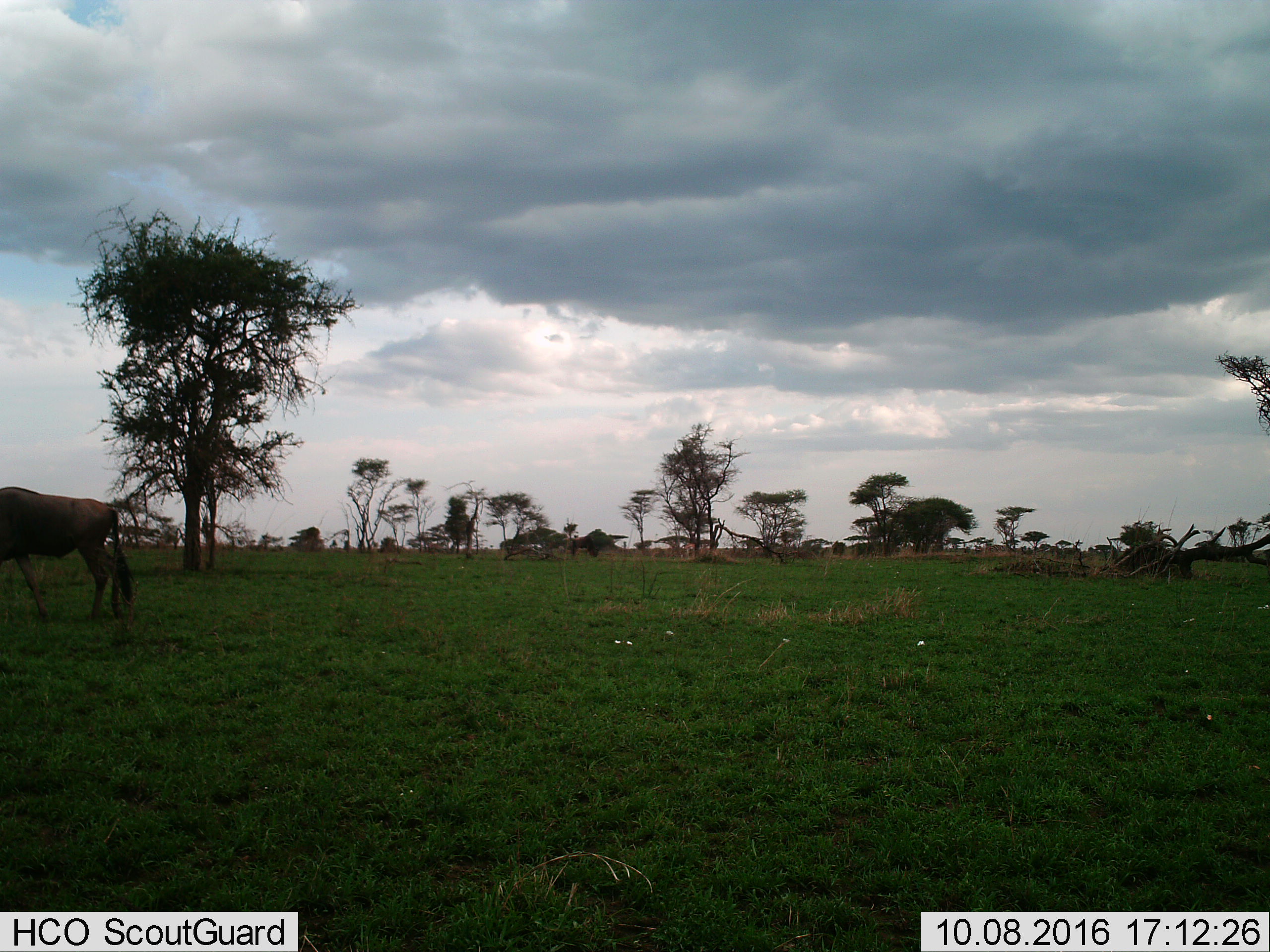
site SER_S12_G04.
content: unidentified animal